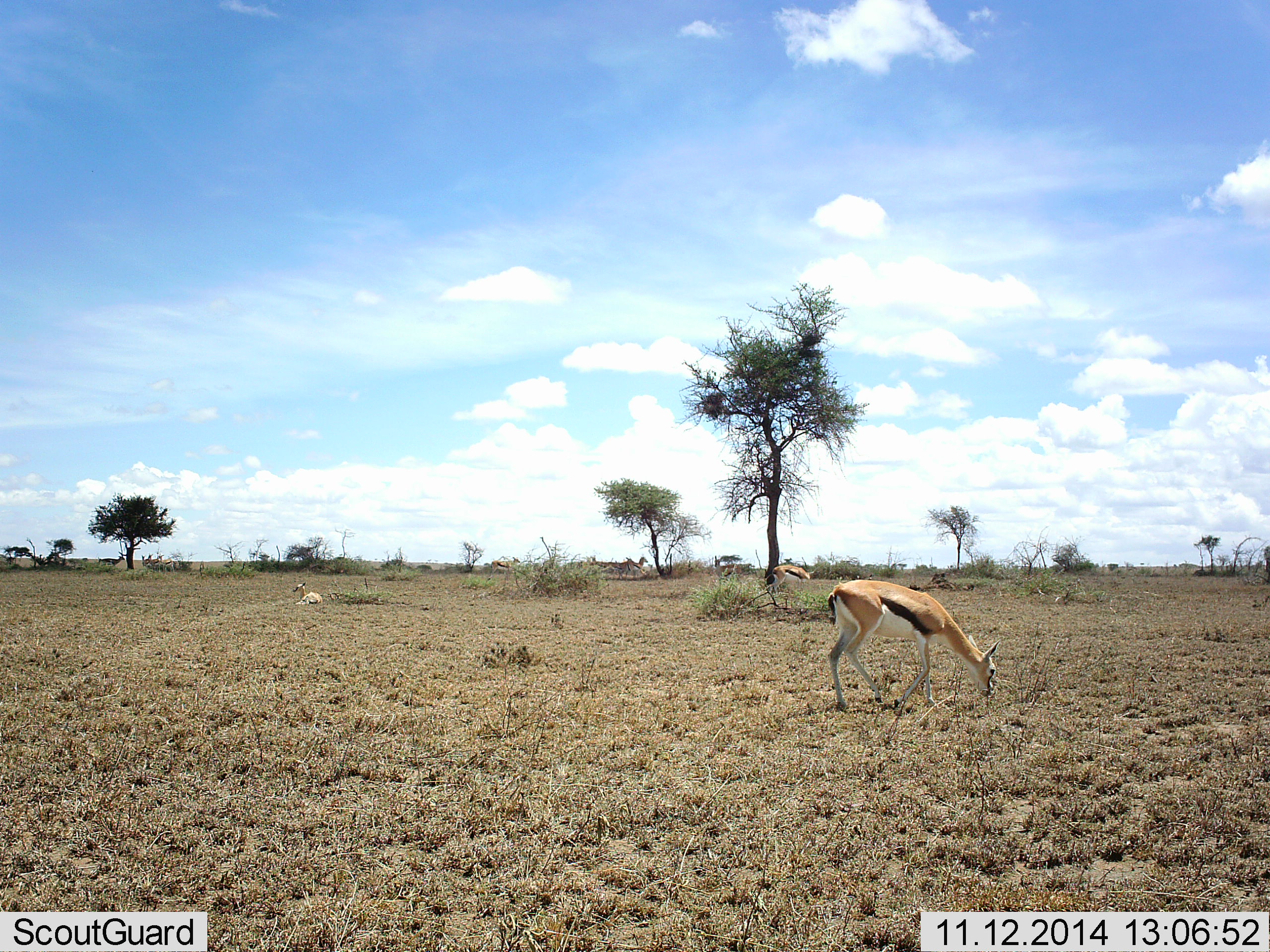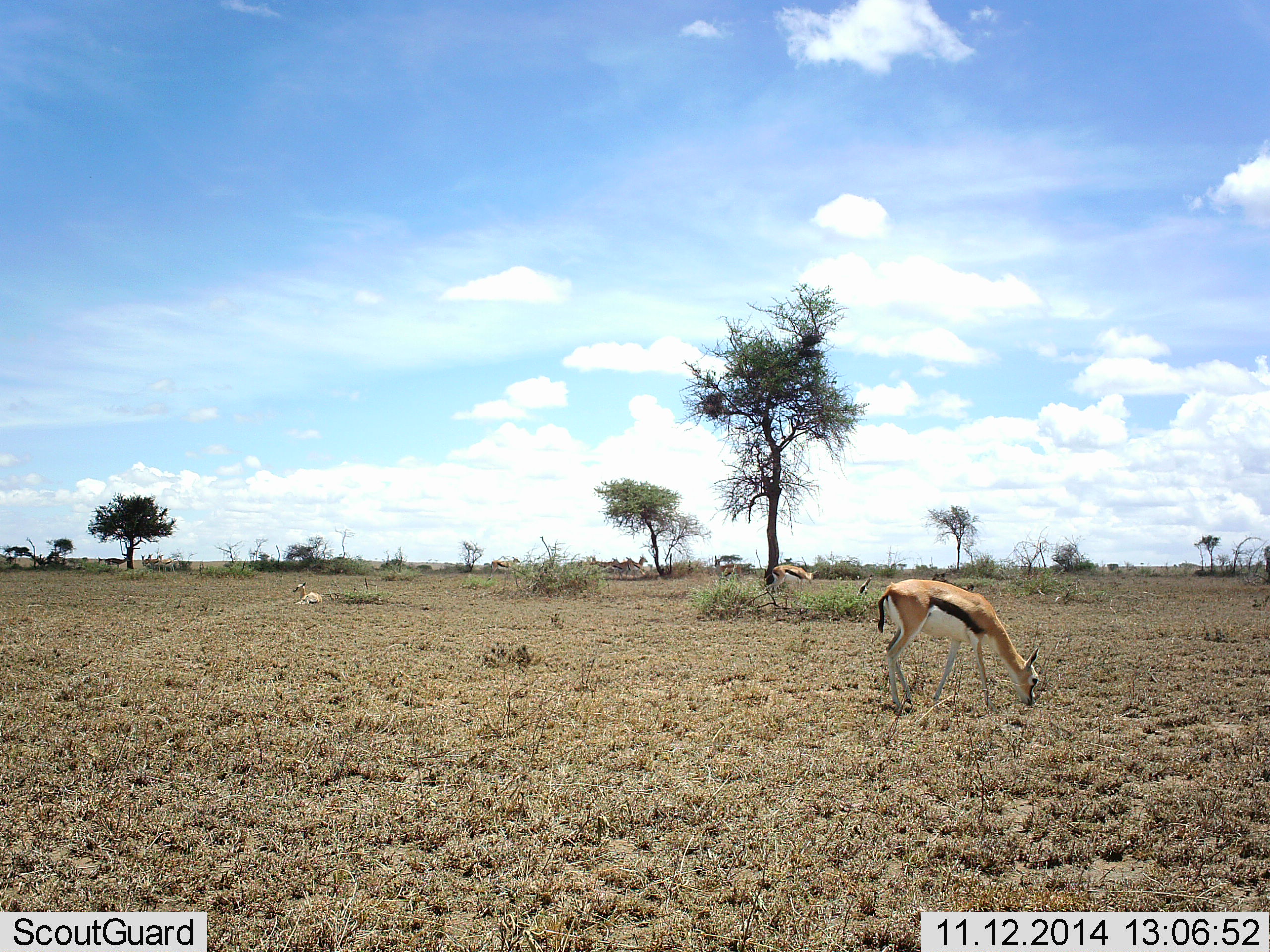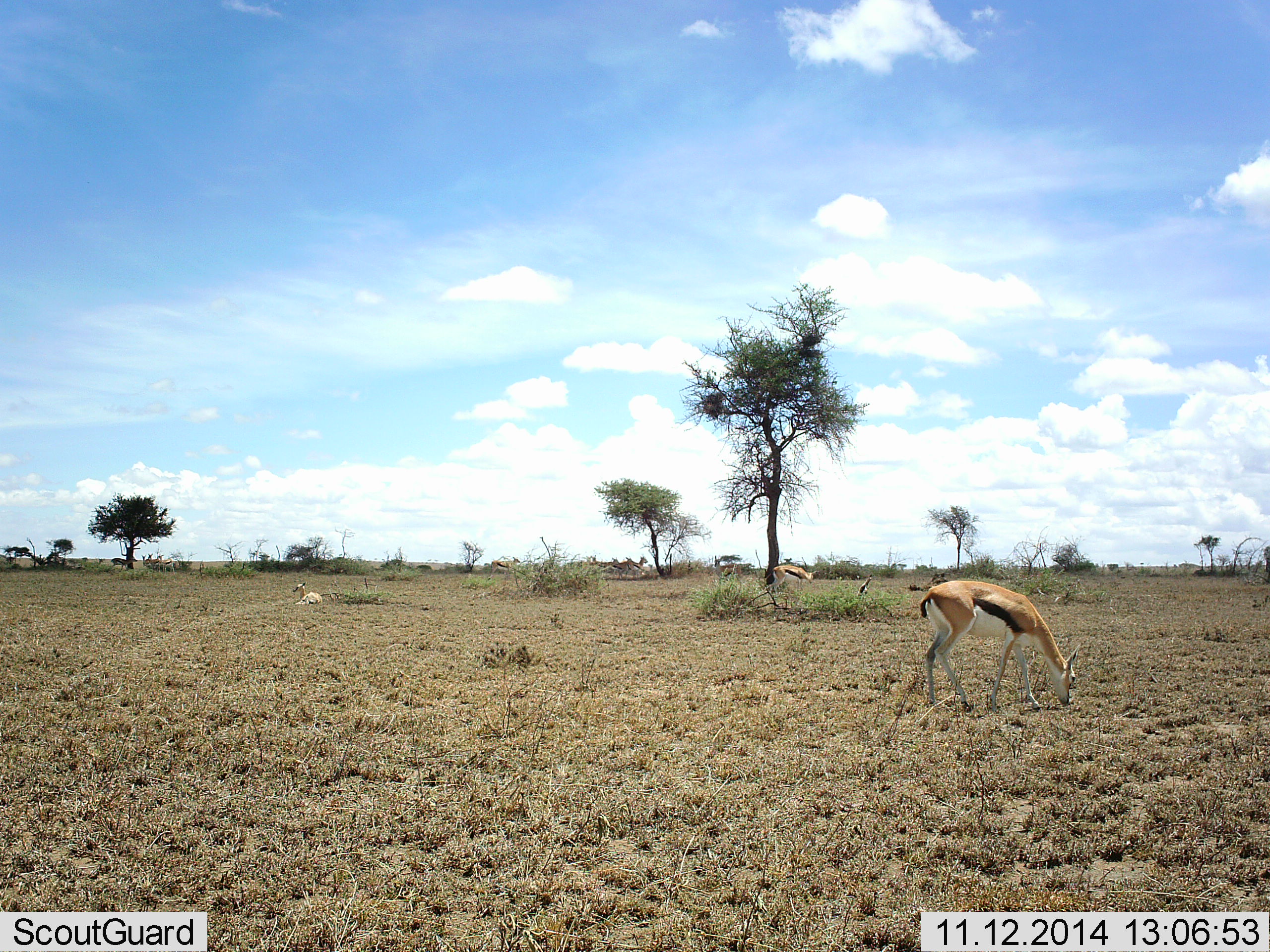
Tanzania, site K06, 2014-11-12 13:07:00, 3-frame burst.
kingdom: Animalia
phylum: Chordata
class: Mammalia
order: Artiodactyla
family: Bovidae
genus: Eudorcas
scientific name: Eudorcas thomsonii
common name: thomson's gazelle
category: gazellethomsons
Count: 4.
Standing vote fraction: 50%.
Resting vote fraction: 70%.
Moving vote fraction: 50%.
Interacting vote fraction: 0%.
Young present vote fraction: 0%.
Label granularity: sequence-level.